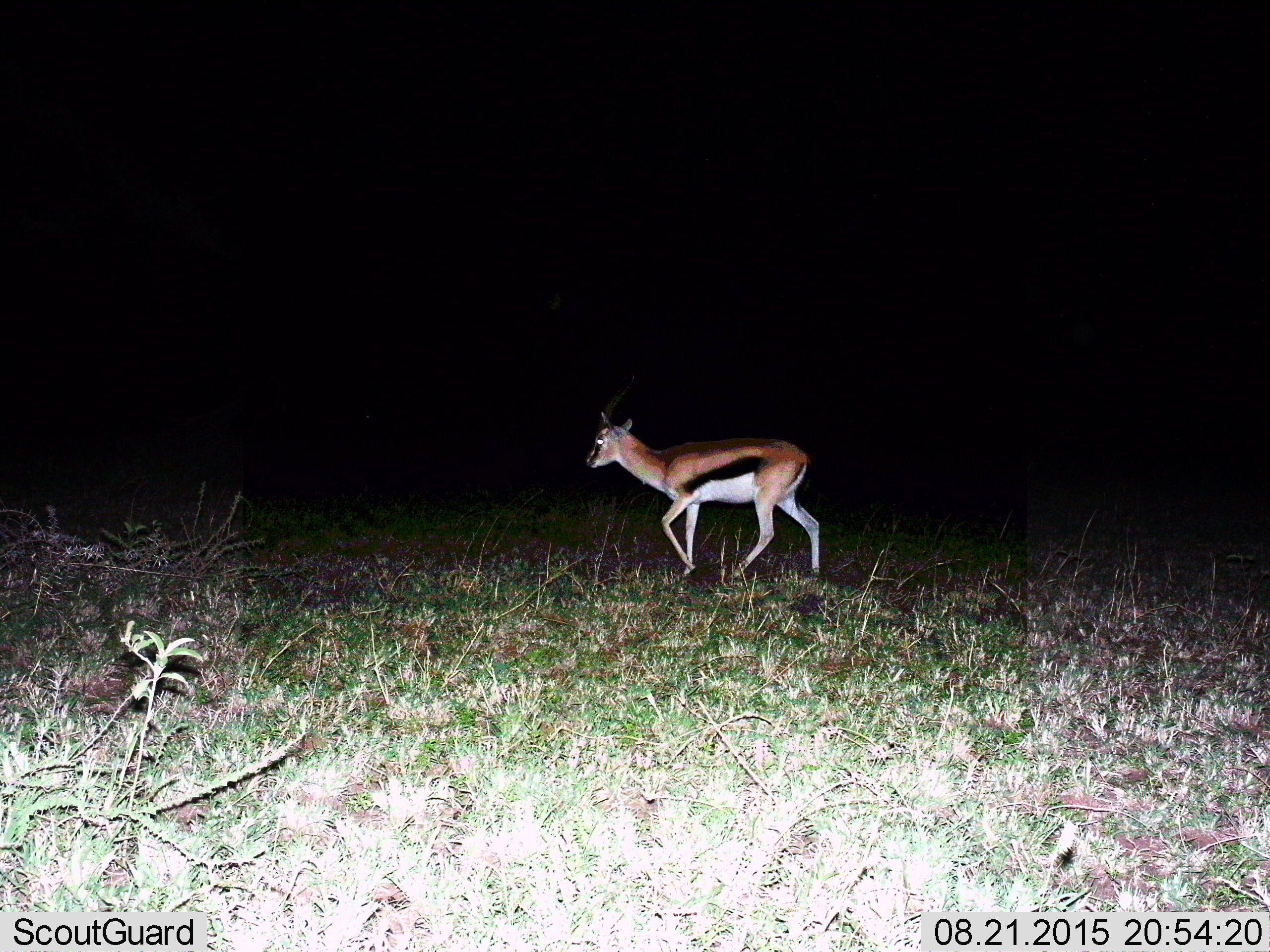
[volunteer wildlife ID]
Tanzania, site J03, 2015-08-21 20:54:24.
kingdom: Animalia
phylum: Chordata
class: Mammalia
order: Artiodactyla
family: Bovidae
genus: Eudorcas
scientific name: Eudorcas thomsonii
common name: thomson's gazelle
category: gazellethomsons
Gazellethomsons (thomson's gazelle) (Eudorcas thomsonii), count 1. Behavior (volunteer vote fractions): standing 0%, resting 0%, moving 100%, interacting 0%. Young present (vote fraction): 11%. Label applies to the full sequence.